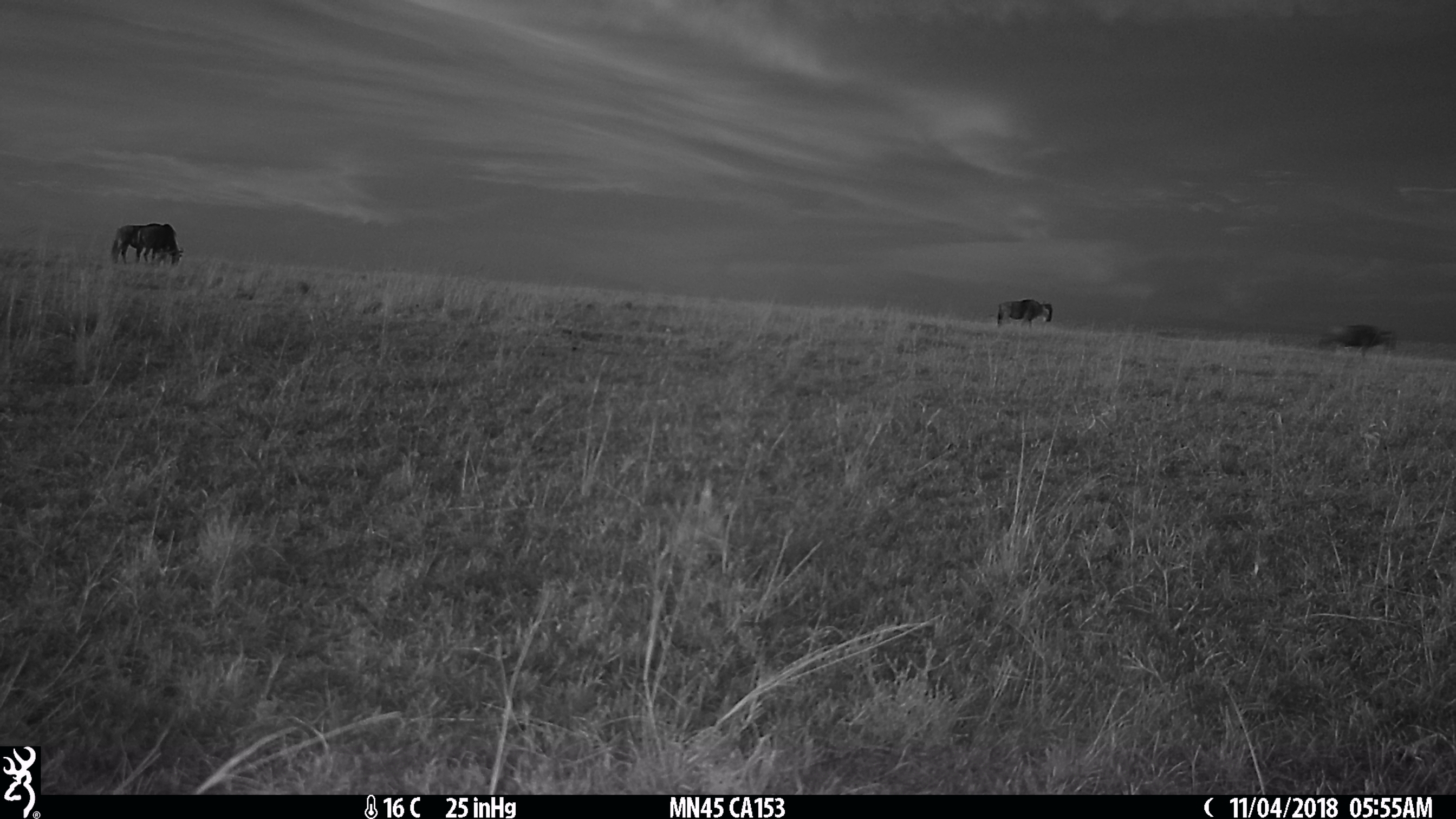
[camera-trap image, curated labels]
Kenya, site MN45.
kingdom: Animalia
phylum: Chordata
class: Mammalia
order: Artiodactyla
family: Bovidae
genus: Connochaetes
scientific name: Connochaetes taurinus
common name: blue wildebeest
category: wildebeest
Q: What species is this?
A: Wildebeest (blue wildebeest) (Connochaetes taurinus).